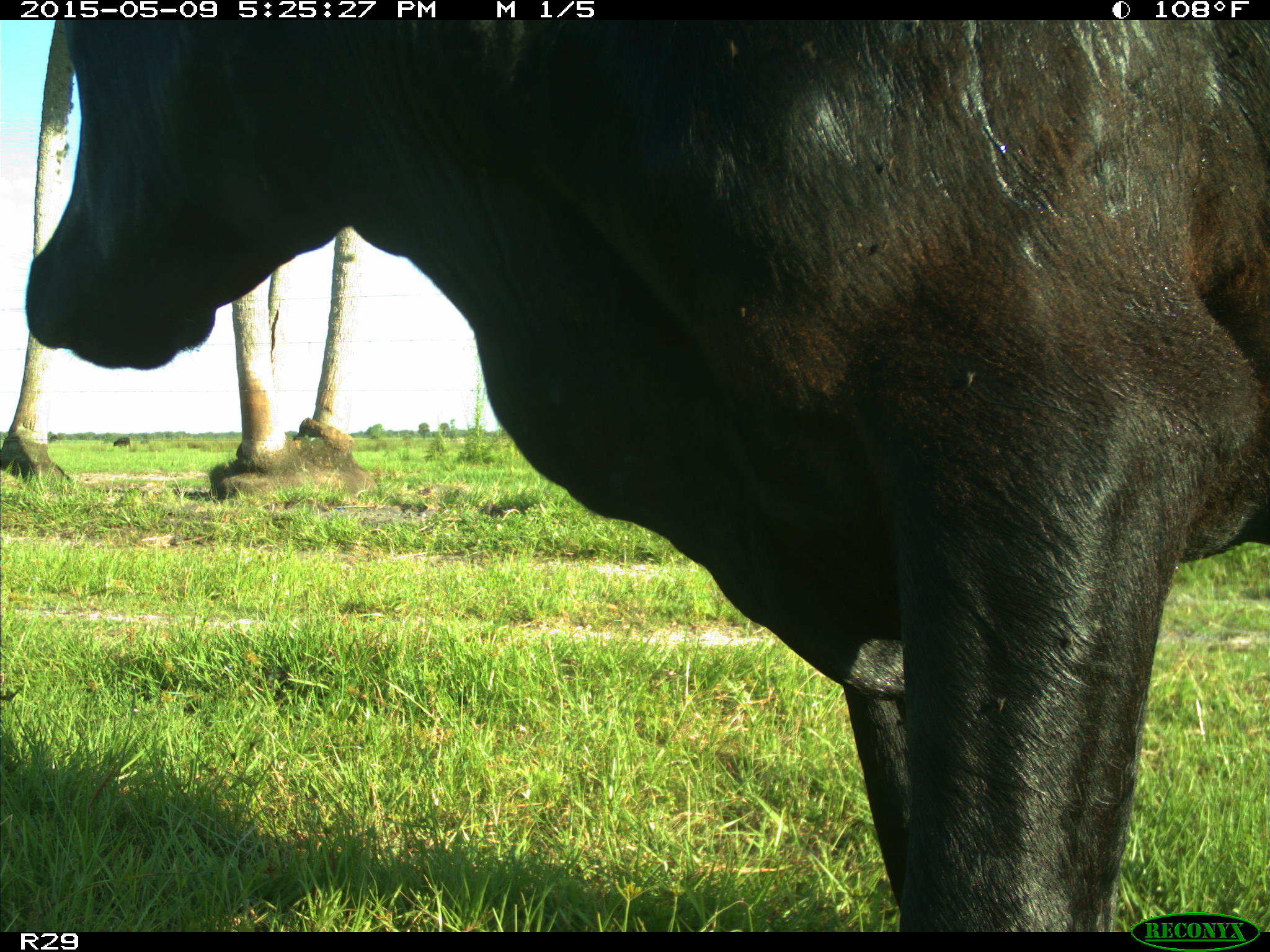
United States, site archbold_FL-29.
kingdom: Animalia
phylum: Chordata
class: Mammalia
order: Artiodactyla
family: Bovidae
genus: Bos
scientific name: Bos taurus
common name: domestic cow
Bos taurus (domestic cow).